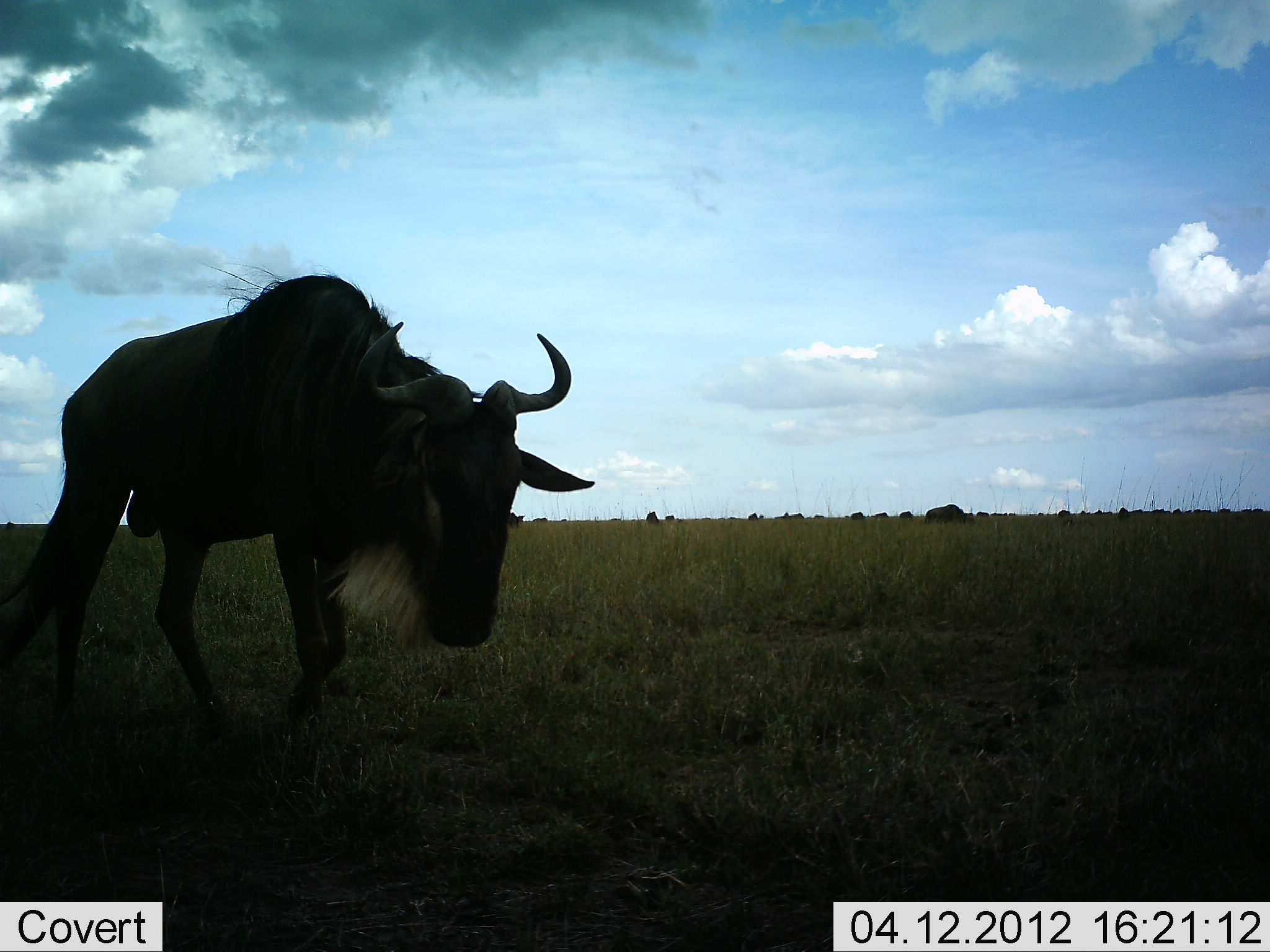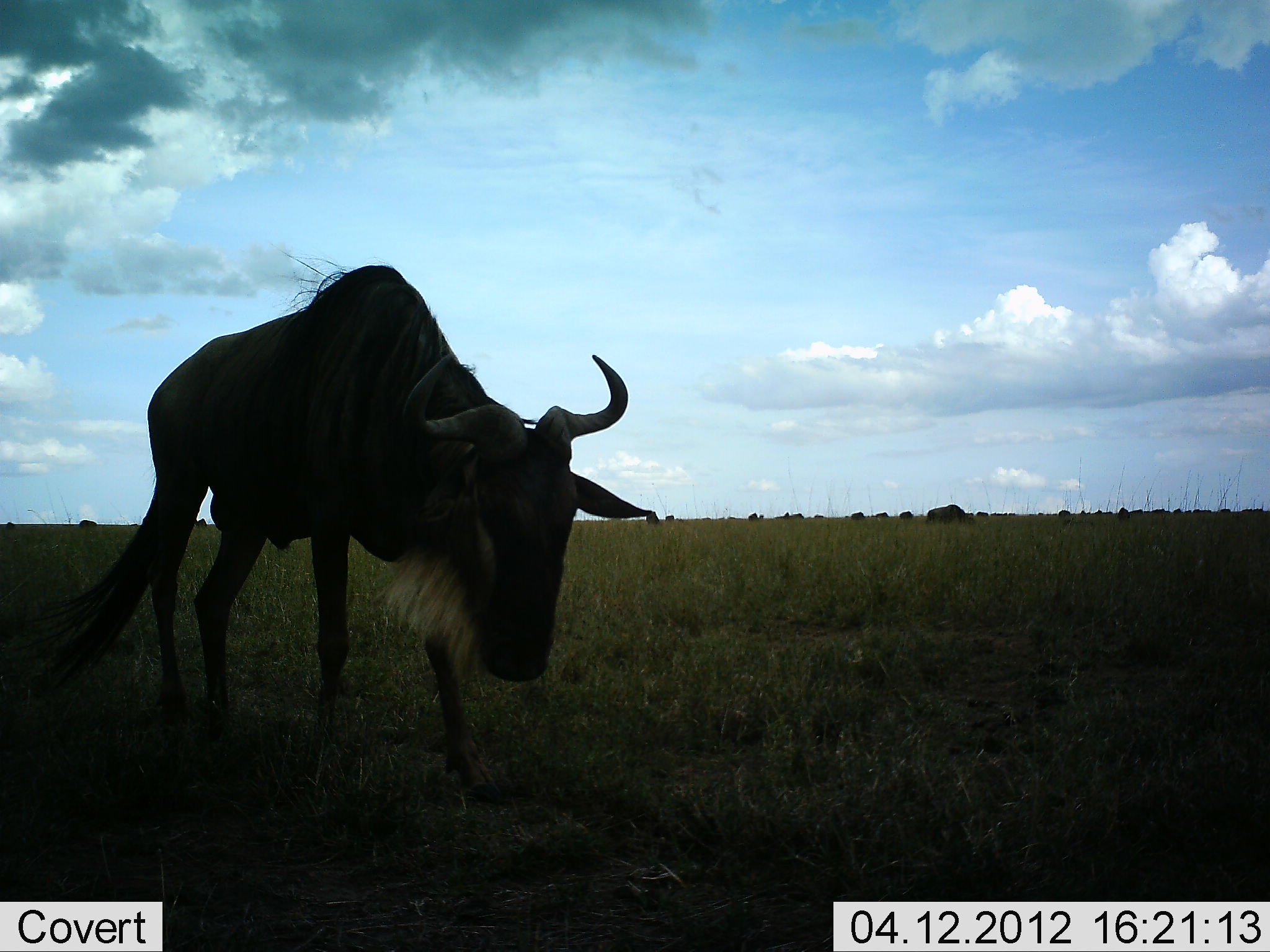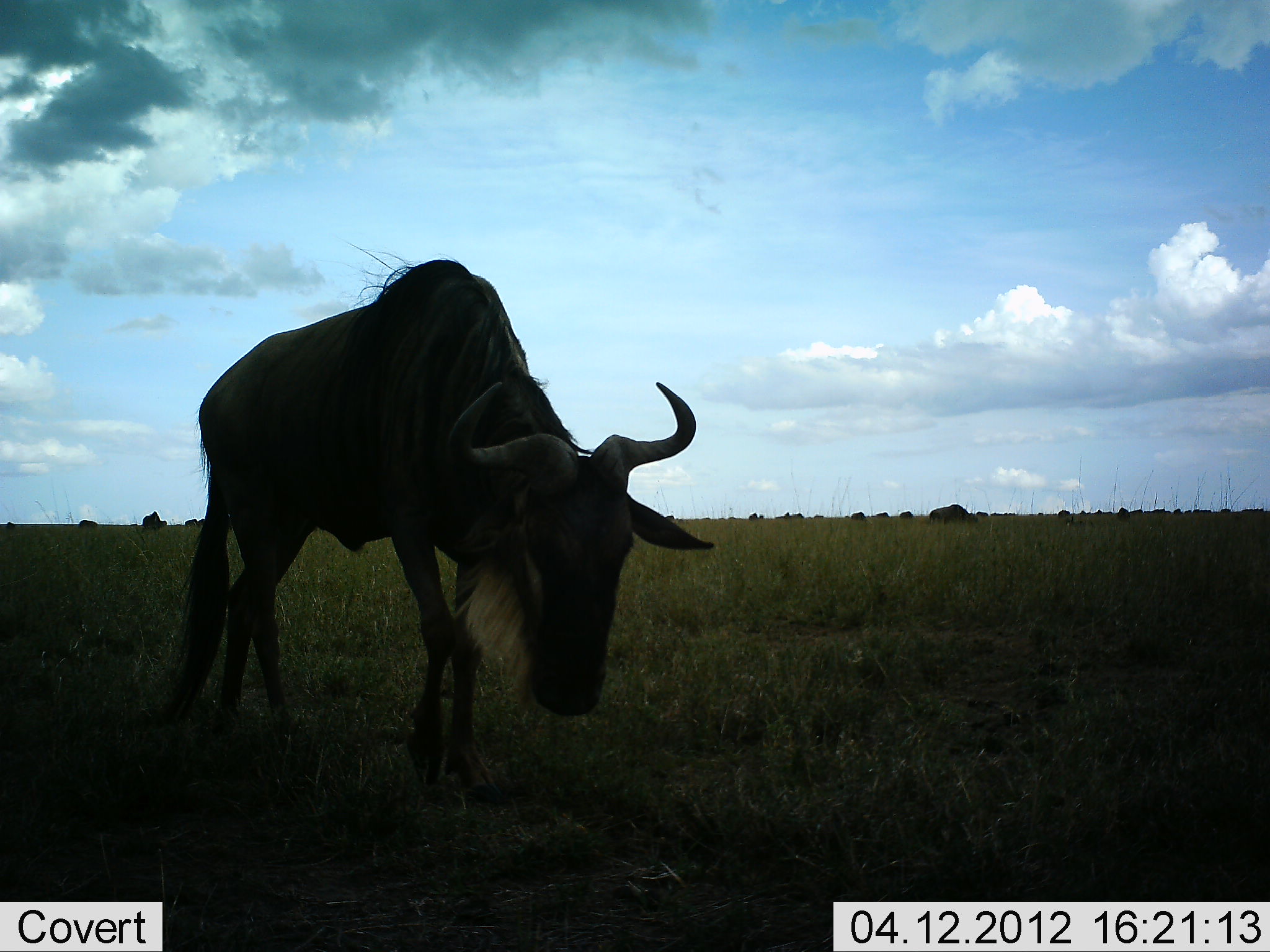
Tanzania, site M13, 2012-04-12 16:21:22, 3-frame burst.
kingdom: Animalia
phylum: Chordata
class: Mammalia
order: Artiodactyla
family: Bovidae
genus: Connochaetes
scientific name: Connochaetes taurinus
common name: blue wildebeest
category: wildebeest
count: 1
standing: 27%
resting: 0%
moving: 80%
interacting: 0%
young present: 0%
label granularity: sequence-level